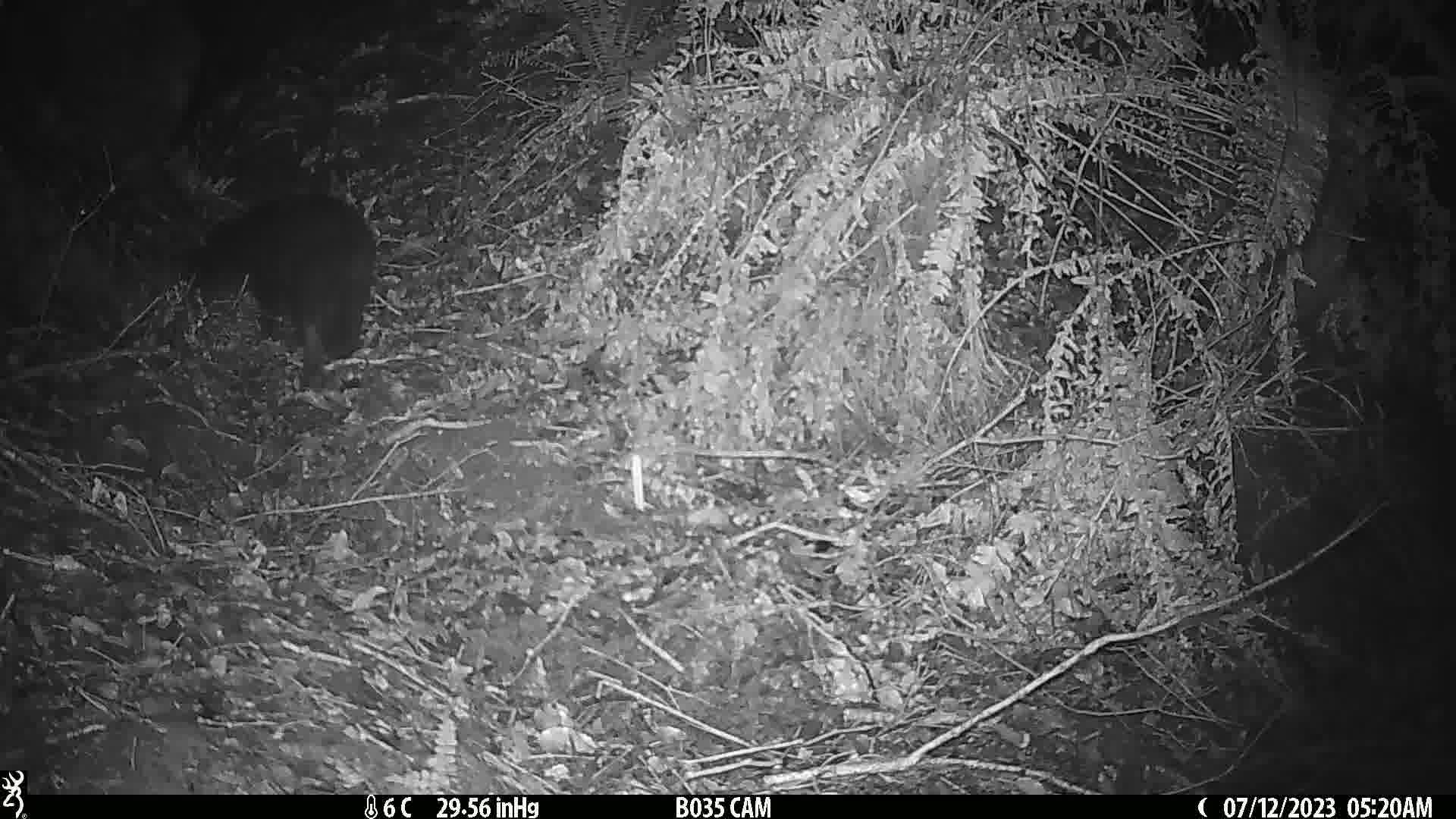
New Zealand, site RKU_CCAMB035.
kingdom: Animalia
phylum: Chordata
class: Mammalia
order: Carnivora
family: Felidae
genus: Felis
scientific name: Felis catus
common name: domestic cat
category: cat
Cat (domestic cat) (Felis catus).